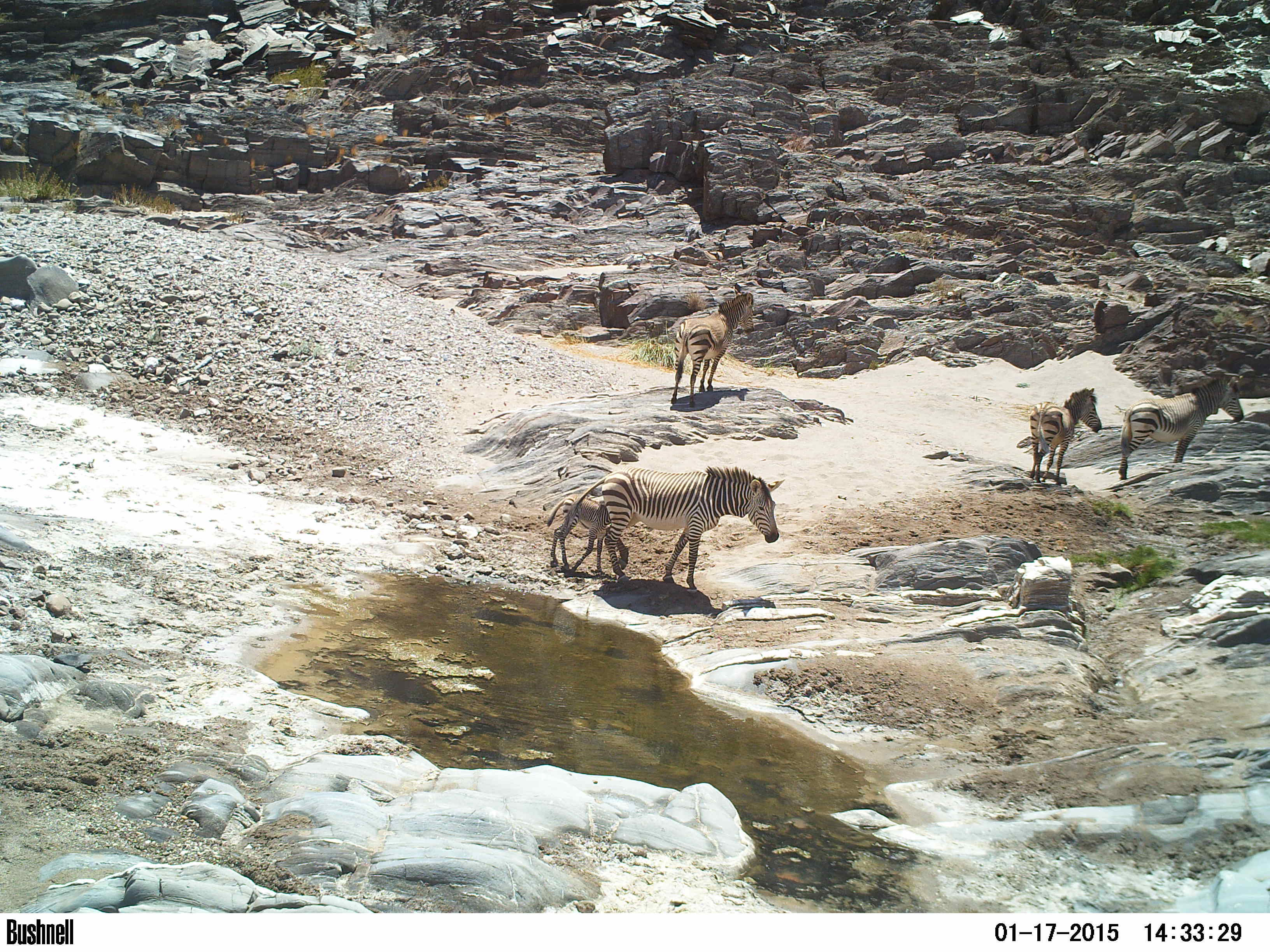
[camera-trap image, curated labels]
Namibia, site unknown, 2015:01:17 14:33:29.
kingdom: Animalia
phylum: Chordata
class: Mammalia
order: Perissodactyla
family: Equidae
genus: Equus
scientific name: Equus zebra hartmannae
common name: hartmann's mountain zebra